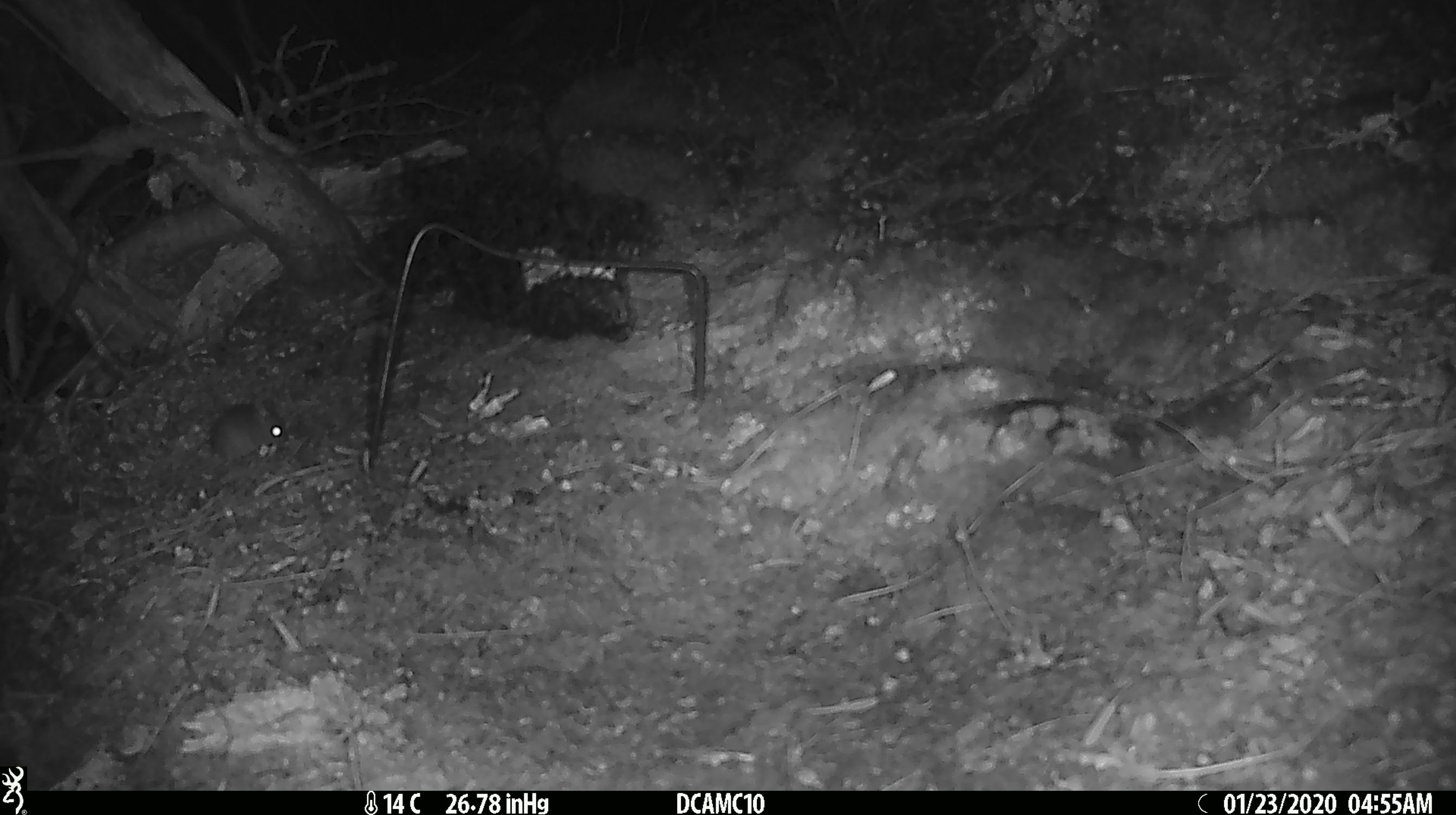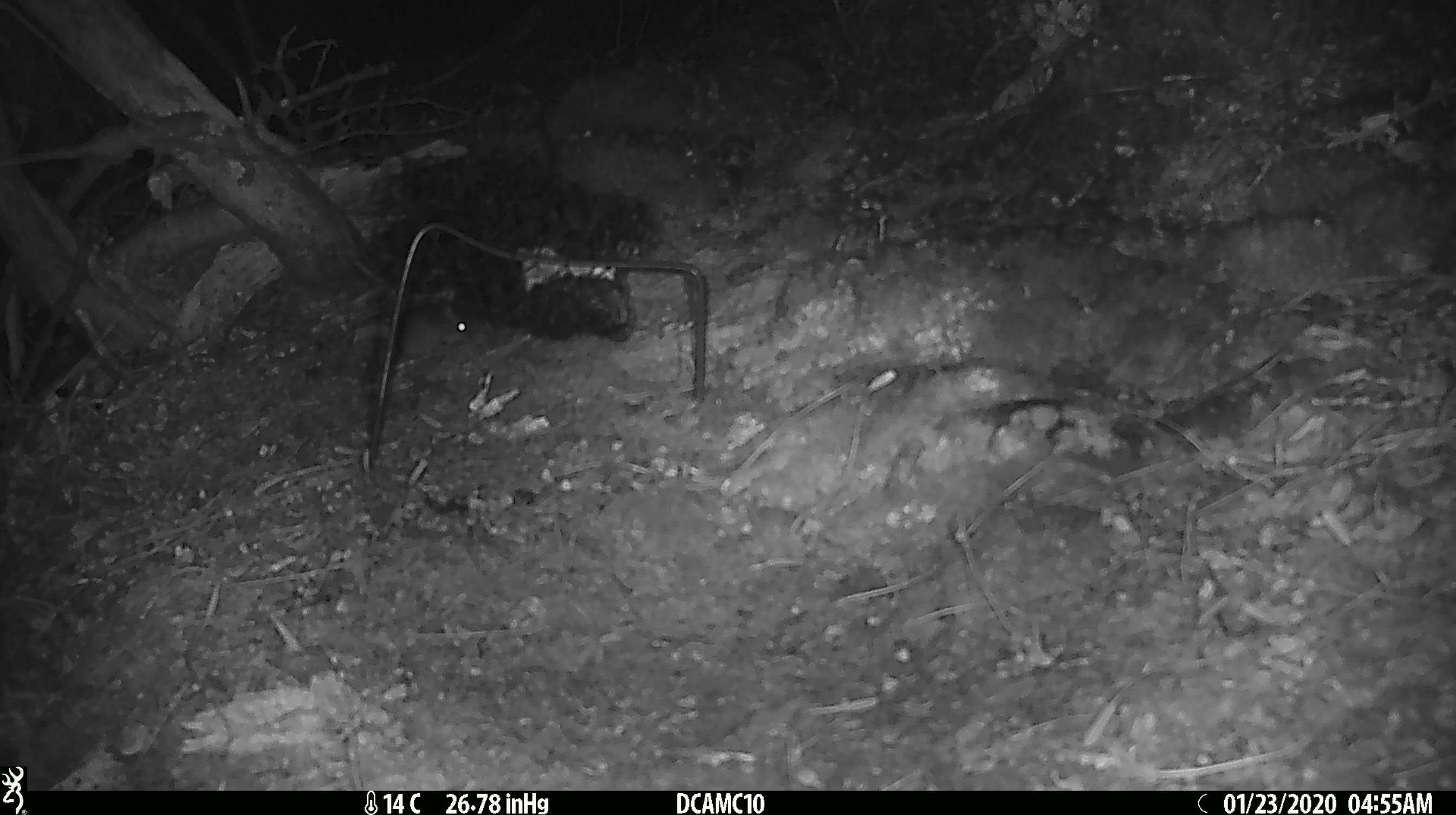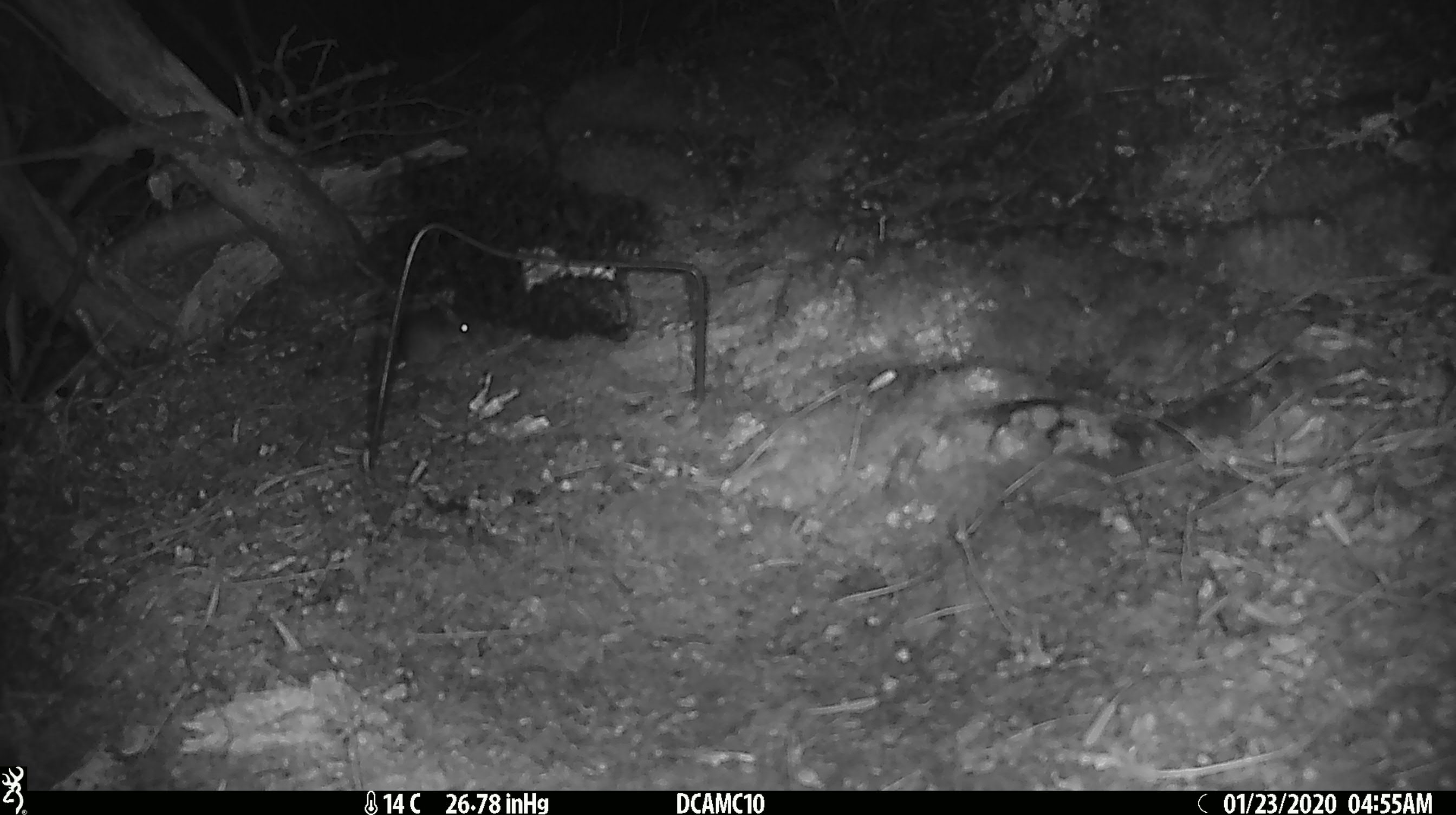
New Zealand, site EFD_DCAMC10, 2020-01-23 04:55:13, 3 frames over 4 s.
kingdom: Animalia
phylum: Chordata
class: Mammalia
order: Rodentia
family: Muridae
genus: Mus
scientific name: Mus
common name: mouse